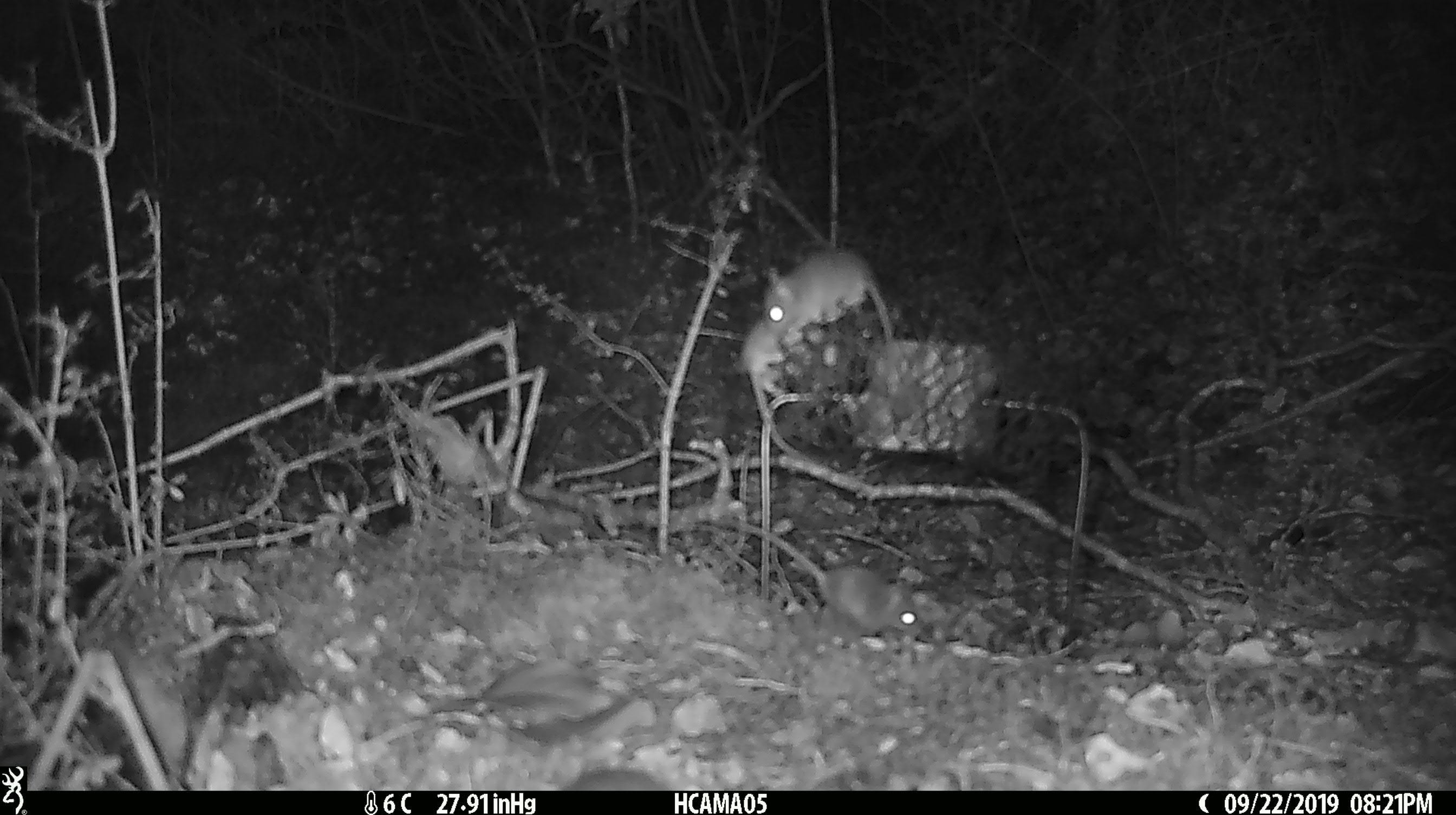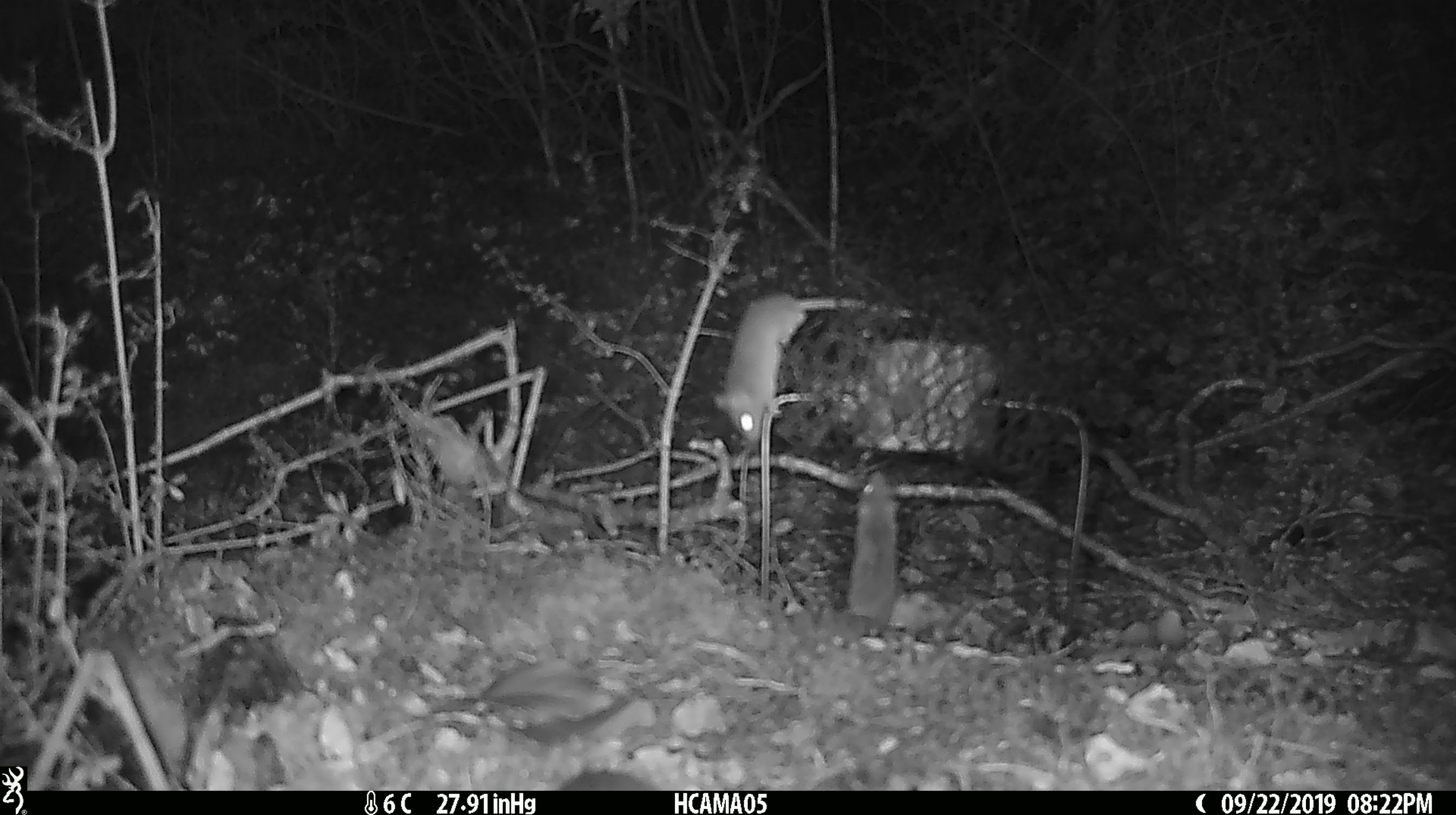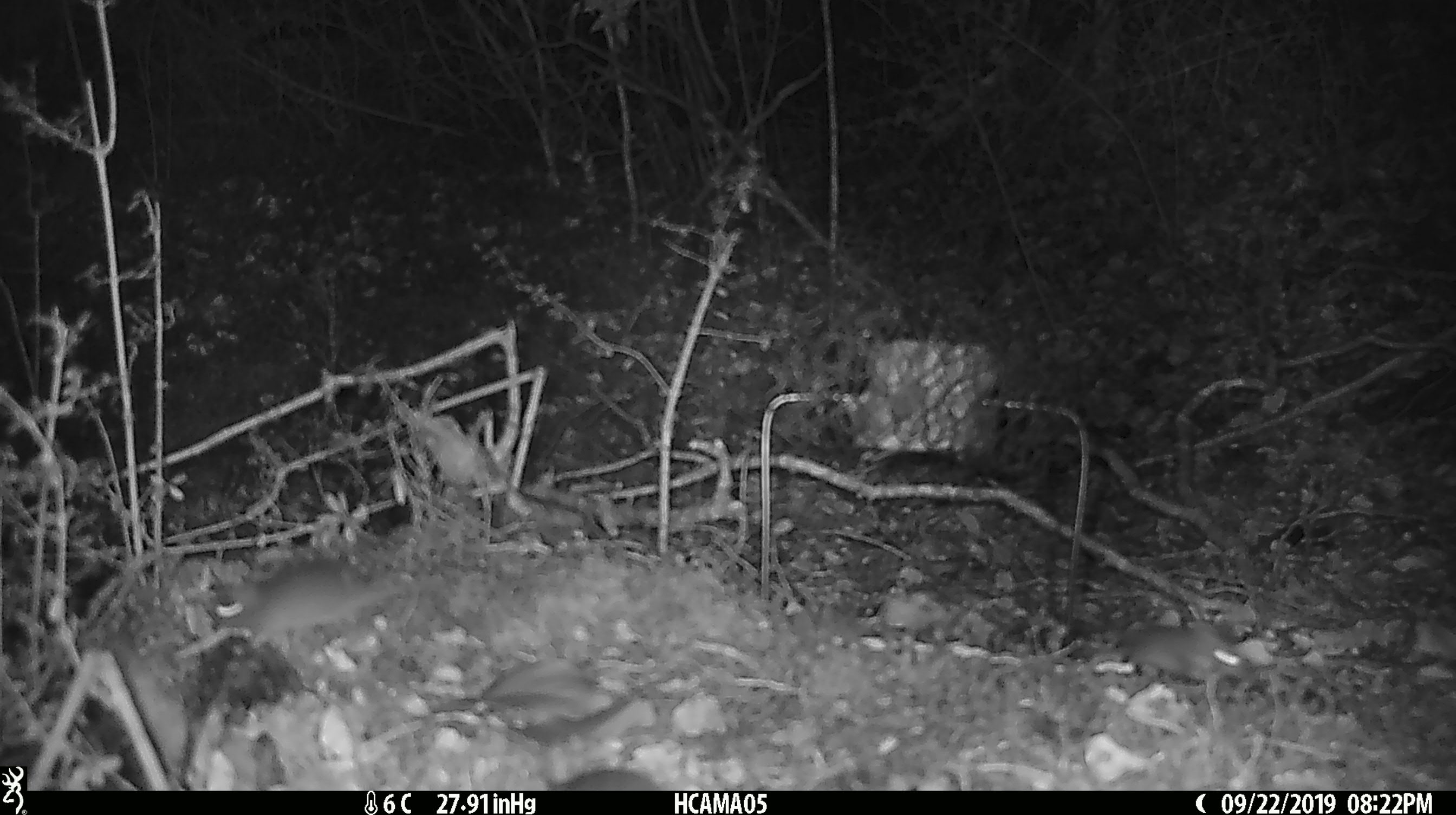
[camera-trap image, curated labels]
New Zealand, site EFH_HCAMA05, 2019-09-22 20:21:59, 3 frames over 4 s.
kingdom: Animalia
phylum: Chordata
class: Mammalia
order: Rodentia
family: Muridae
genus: Mus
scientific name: Mus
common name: mouse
Mouse (Mus).